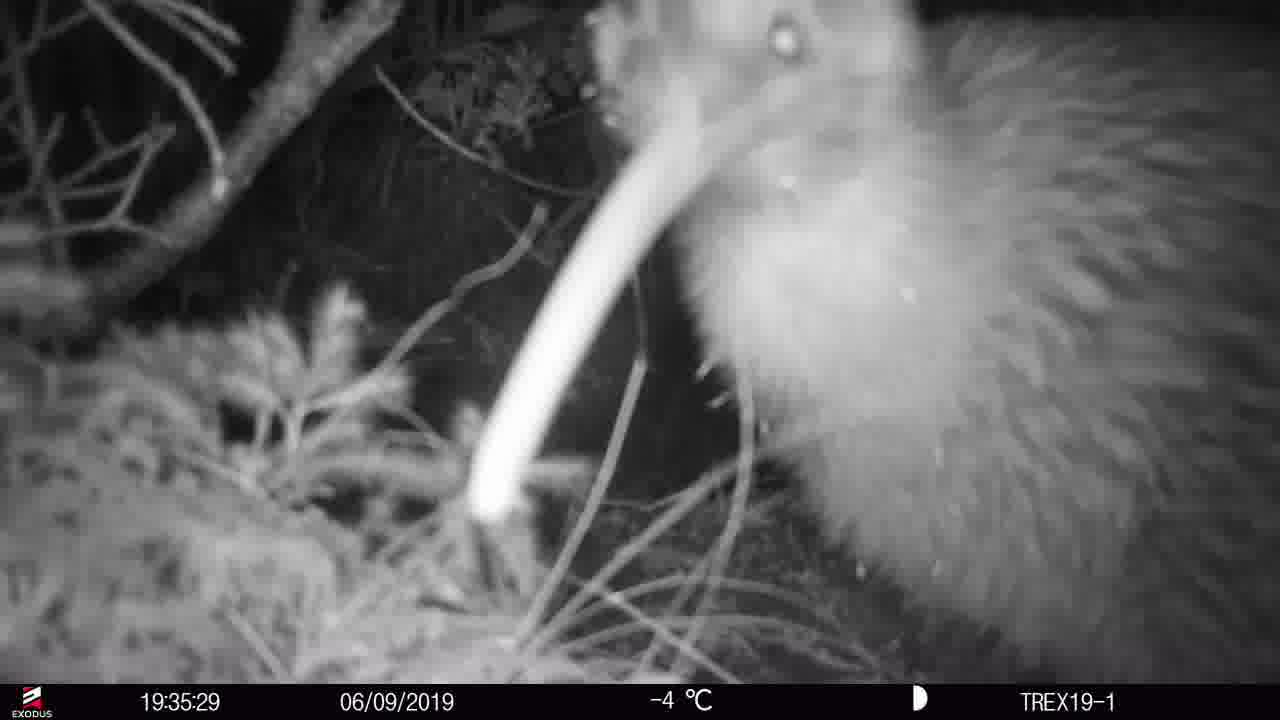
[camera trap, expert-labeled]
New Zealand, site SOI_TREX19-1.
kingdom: Animalia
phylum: Chordata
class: Aves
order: Apterygiformes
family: Apterygidae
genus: Apteryx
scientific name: Apteryx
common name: kiwi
Kiwi (Apteryx).